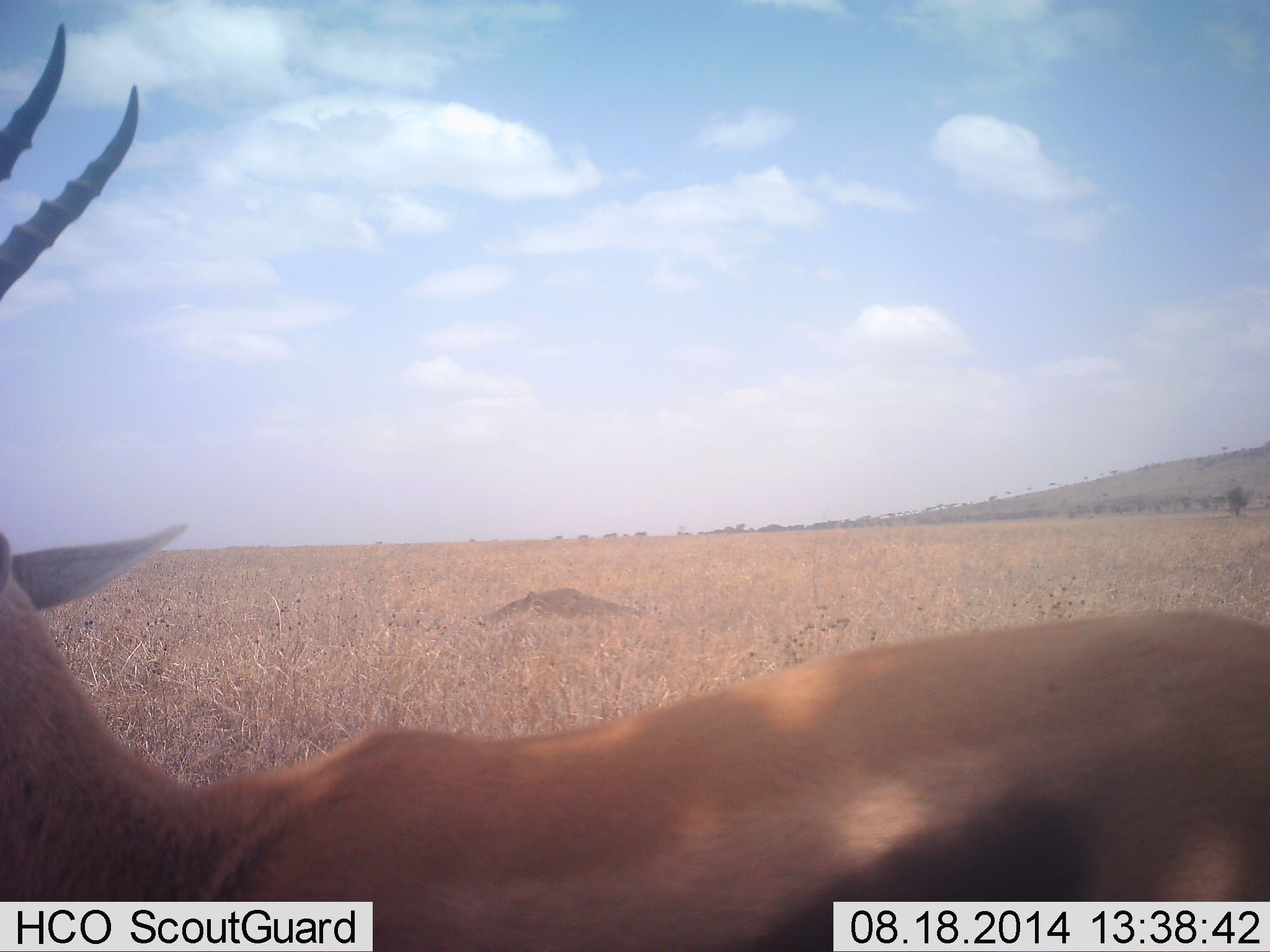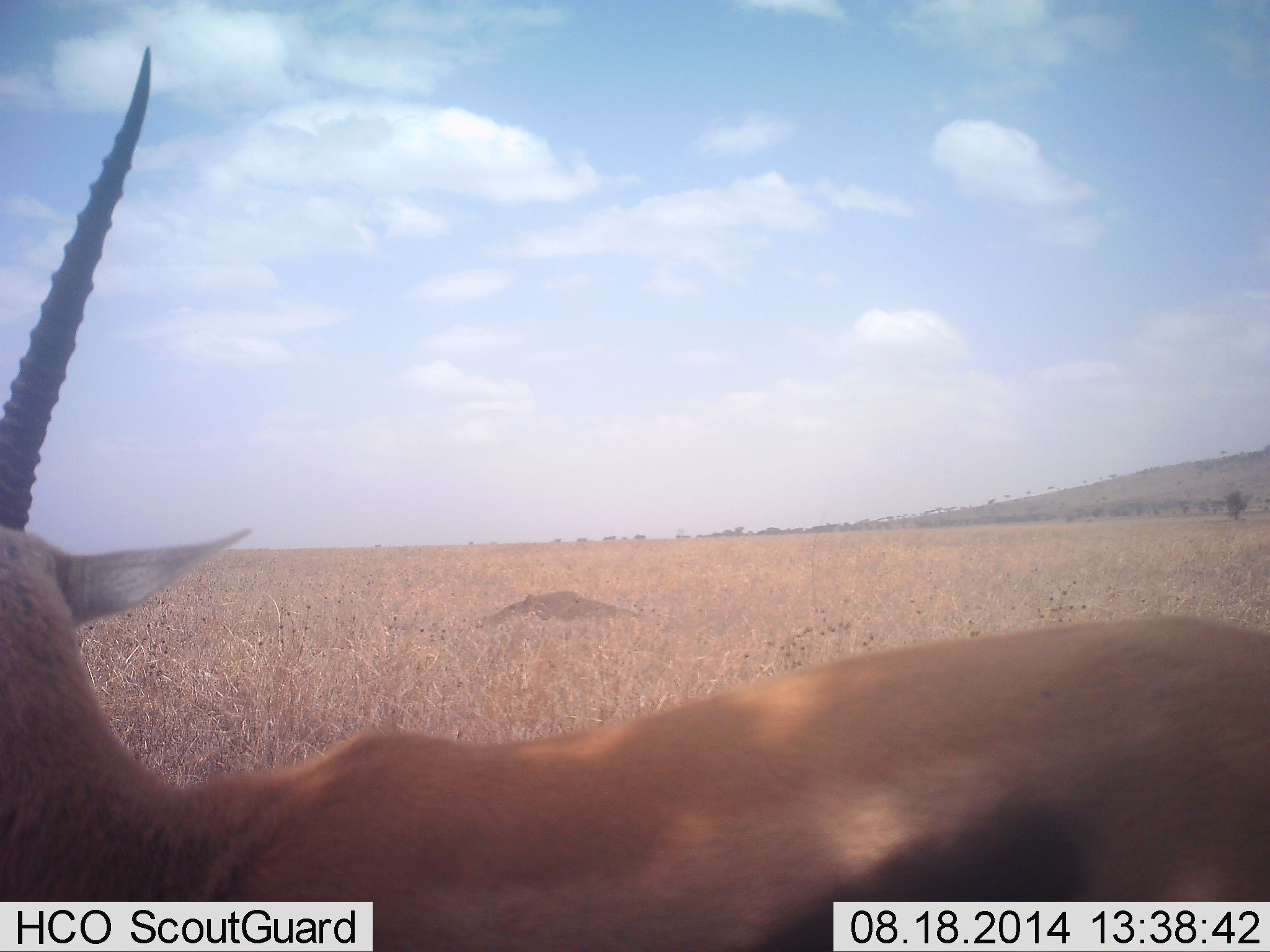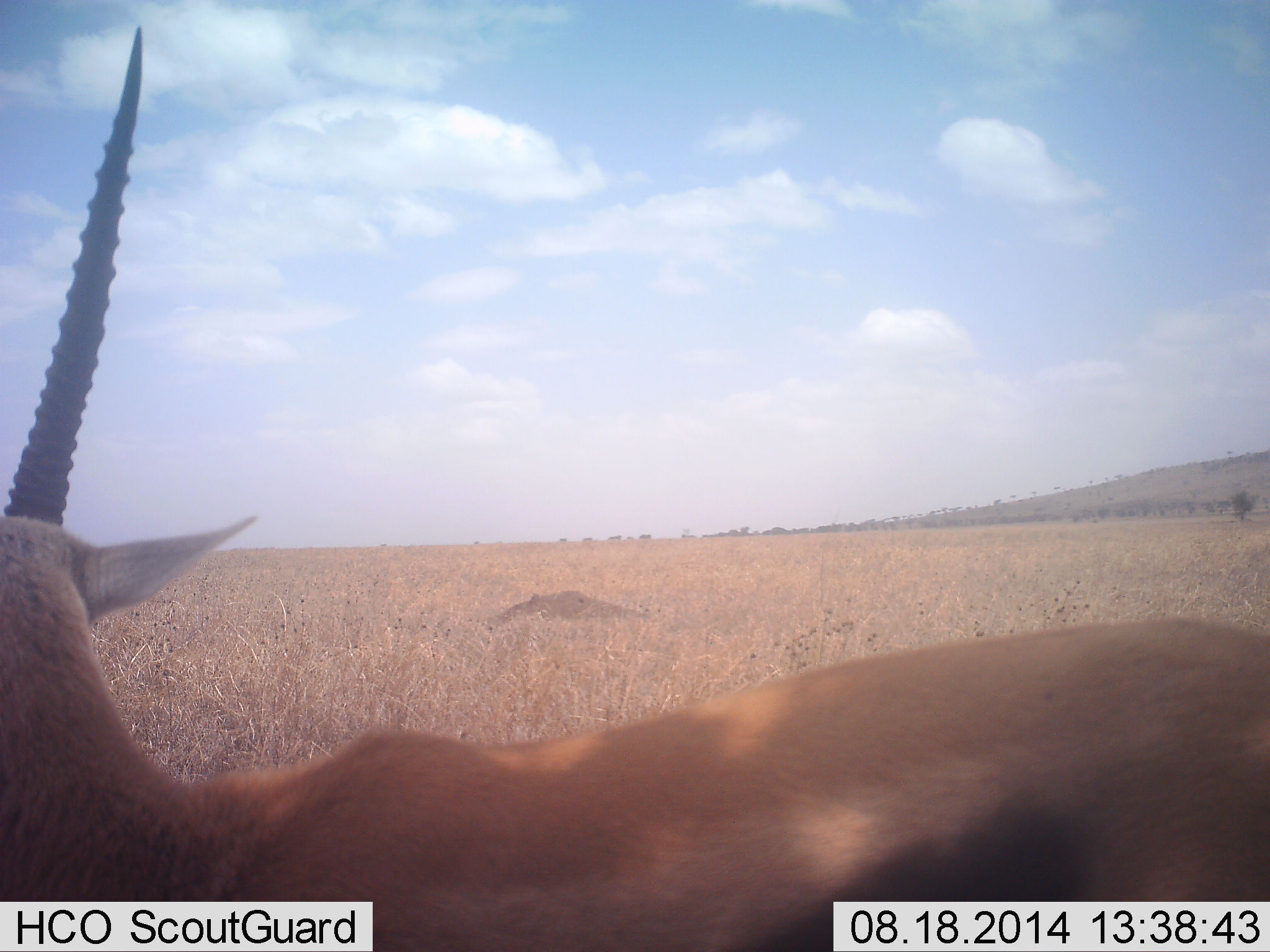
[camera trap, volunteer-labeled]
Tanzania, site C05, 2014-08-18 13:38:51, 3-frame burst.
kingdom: Animalia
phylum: Chordata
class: Mammalia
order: Artiodactyla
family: Bovidae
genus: Eudorcas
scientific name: Eudorcas thomsonii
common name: thomson's gazelle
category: gazellethomsons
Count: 1.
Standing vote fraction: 100%.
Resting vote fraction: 0%.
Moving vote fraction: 0%.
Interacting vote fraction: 0%.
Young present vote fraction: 0%.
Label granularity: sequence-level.